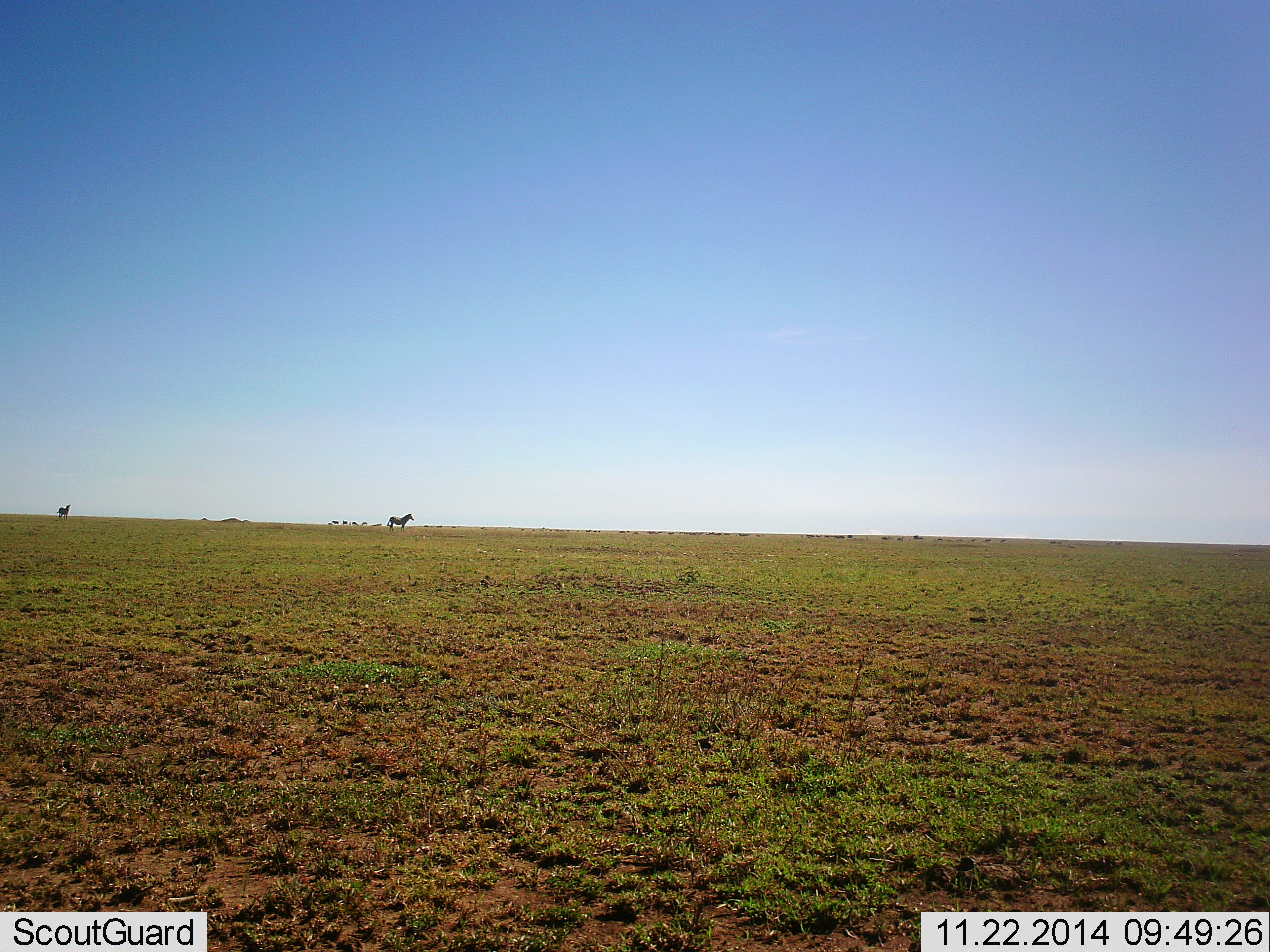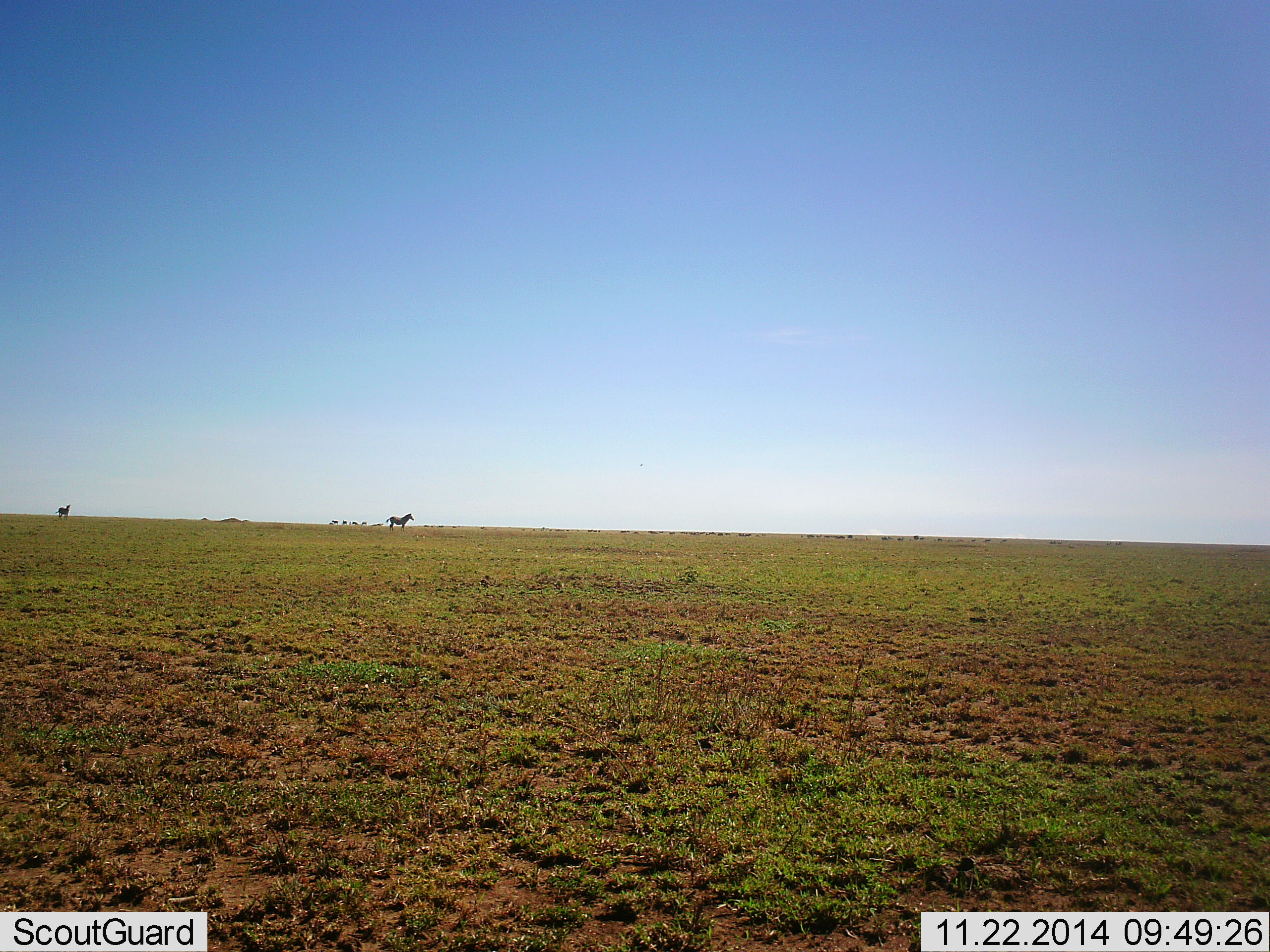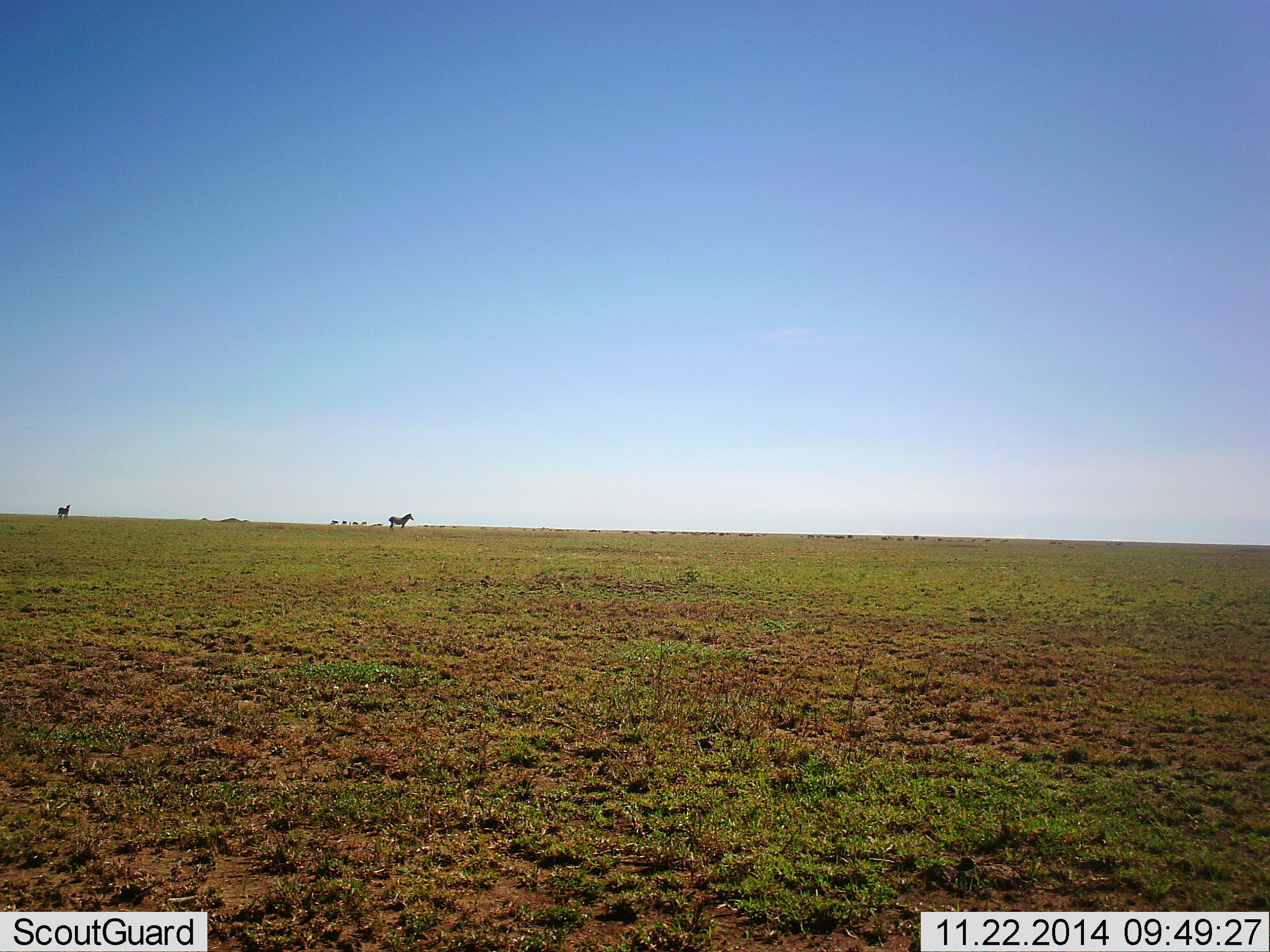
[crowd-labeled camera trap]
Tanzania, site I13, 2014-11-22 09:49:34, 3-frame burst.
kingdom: Animalia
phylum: Chordata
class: Mammalia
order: Perissodactyla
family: Equidae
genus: Equus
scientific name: Equus quagga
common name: plains zebra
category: zebra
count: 2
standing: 100%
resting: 0%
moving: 0%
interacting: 0%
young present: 0%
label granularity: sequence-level